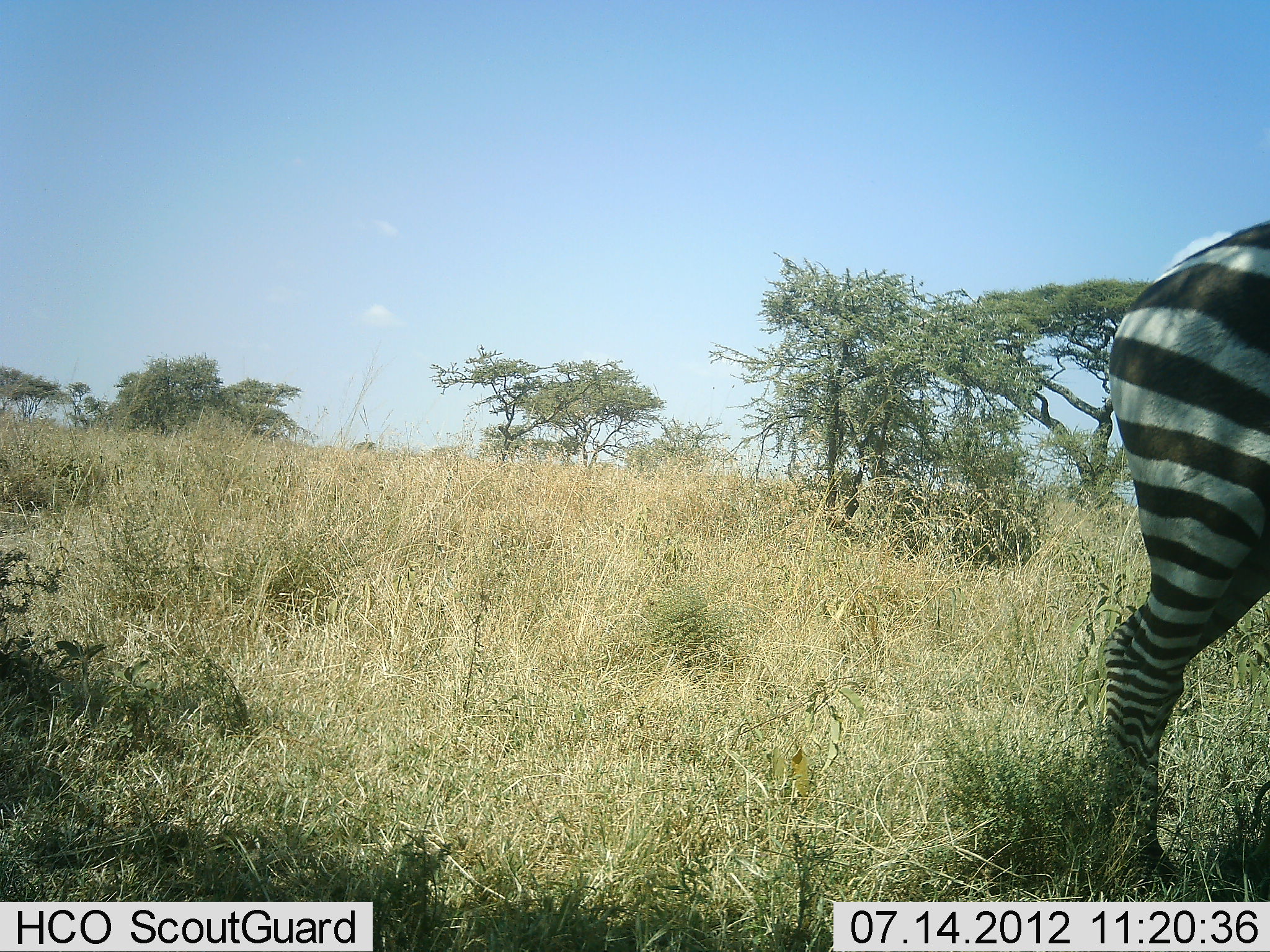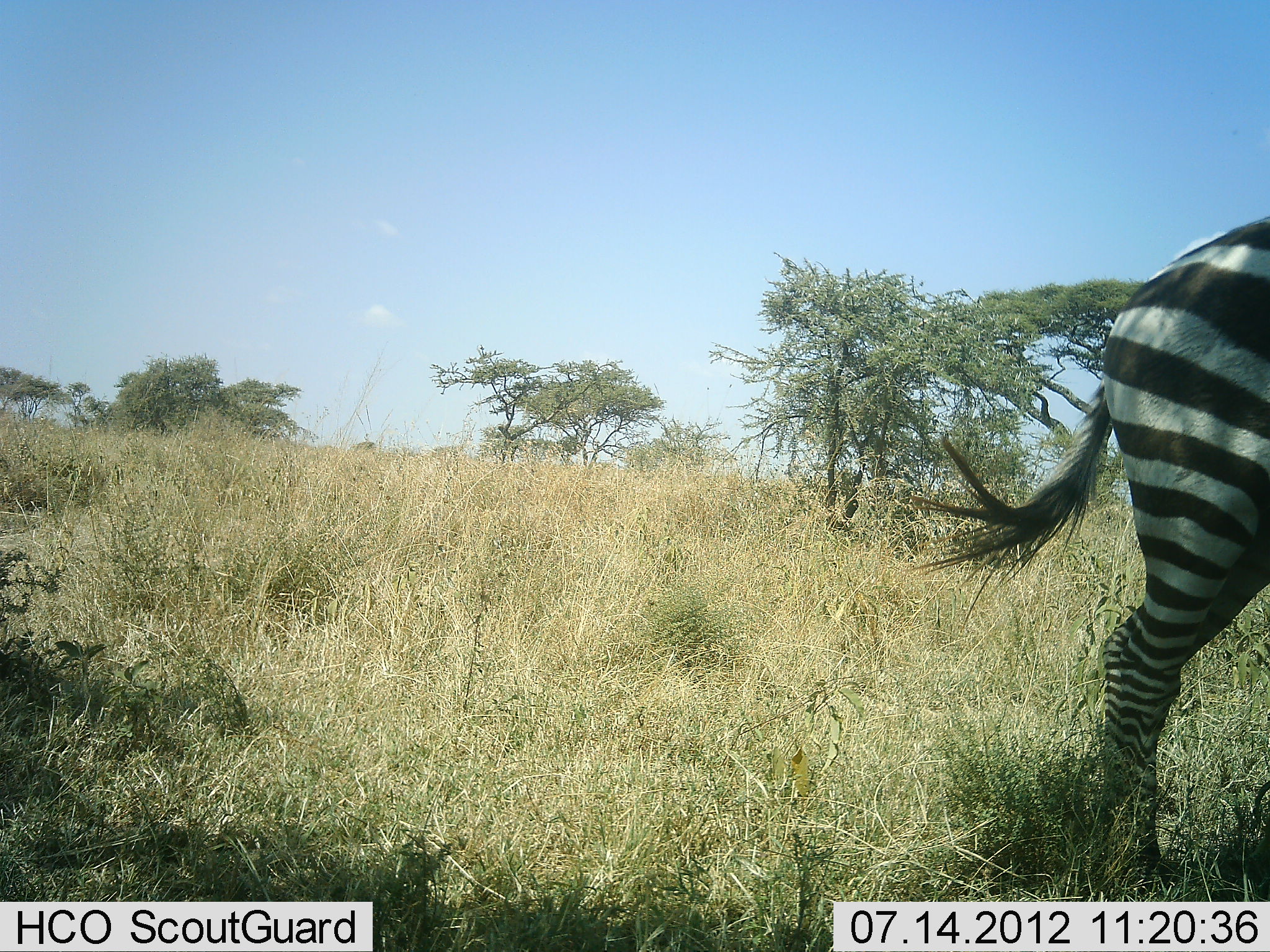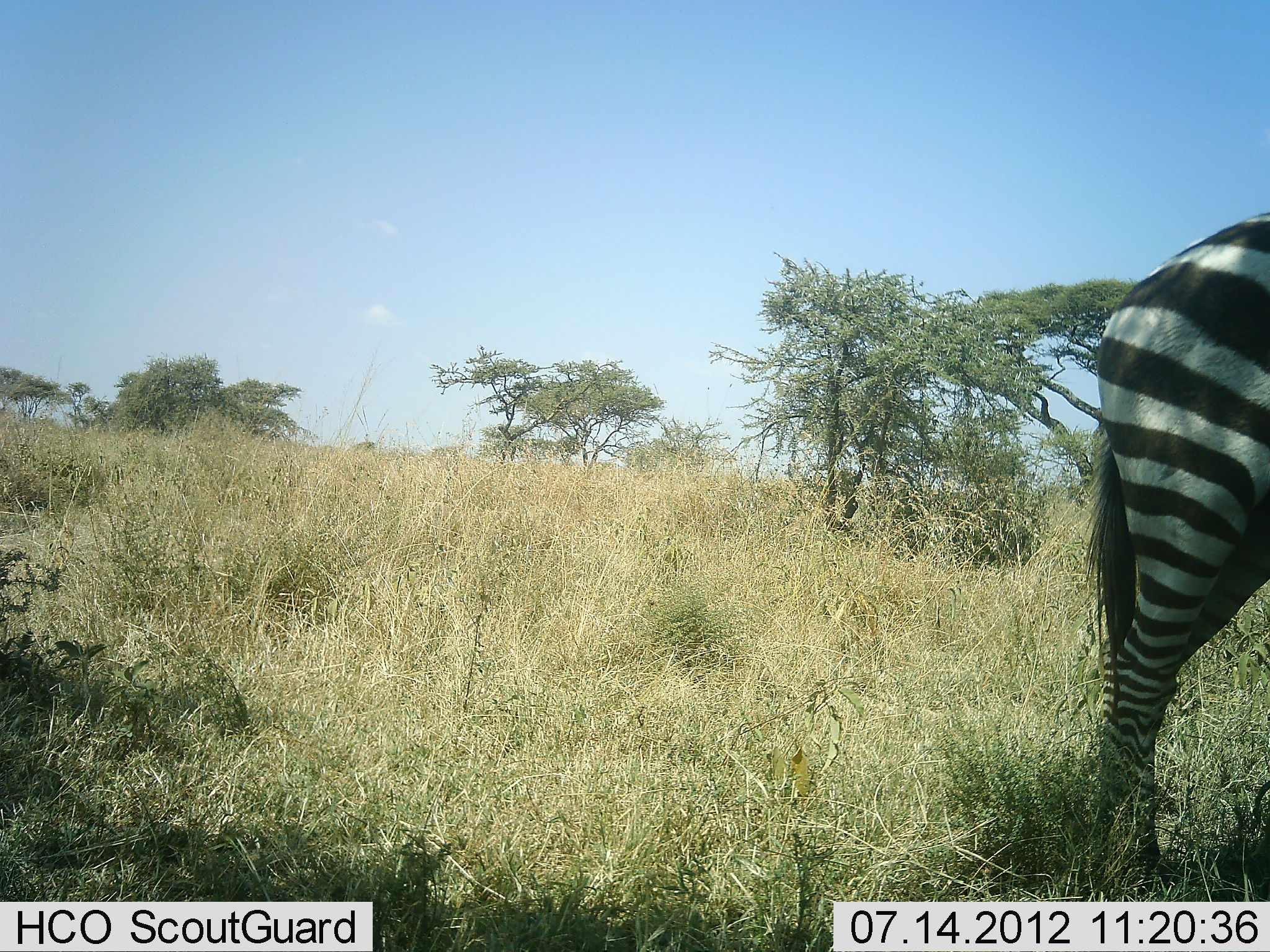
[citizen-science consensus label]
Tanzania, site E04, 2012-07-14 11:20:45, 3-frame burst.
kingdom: Animalia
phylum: Chordata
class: Mammalia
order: Perissodactyla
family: Equidae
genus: Equus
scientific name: Equus quagga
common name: plains zebra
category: zebra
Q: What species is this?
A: Zebra (plains zebra) (Equus quagga).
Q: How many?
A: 1.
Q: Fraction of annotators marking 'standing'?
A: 80%.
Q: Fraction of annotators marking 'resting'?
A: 0%.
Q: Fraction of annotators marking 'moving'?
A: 20%.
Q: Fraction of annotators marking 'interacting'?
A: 0%.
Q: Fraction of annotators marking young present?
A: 0%.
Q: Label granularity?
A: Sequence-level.